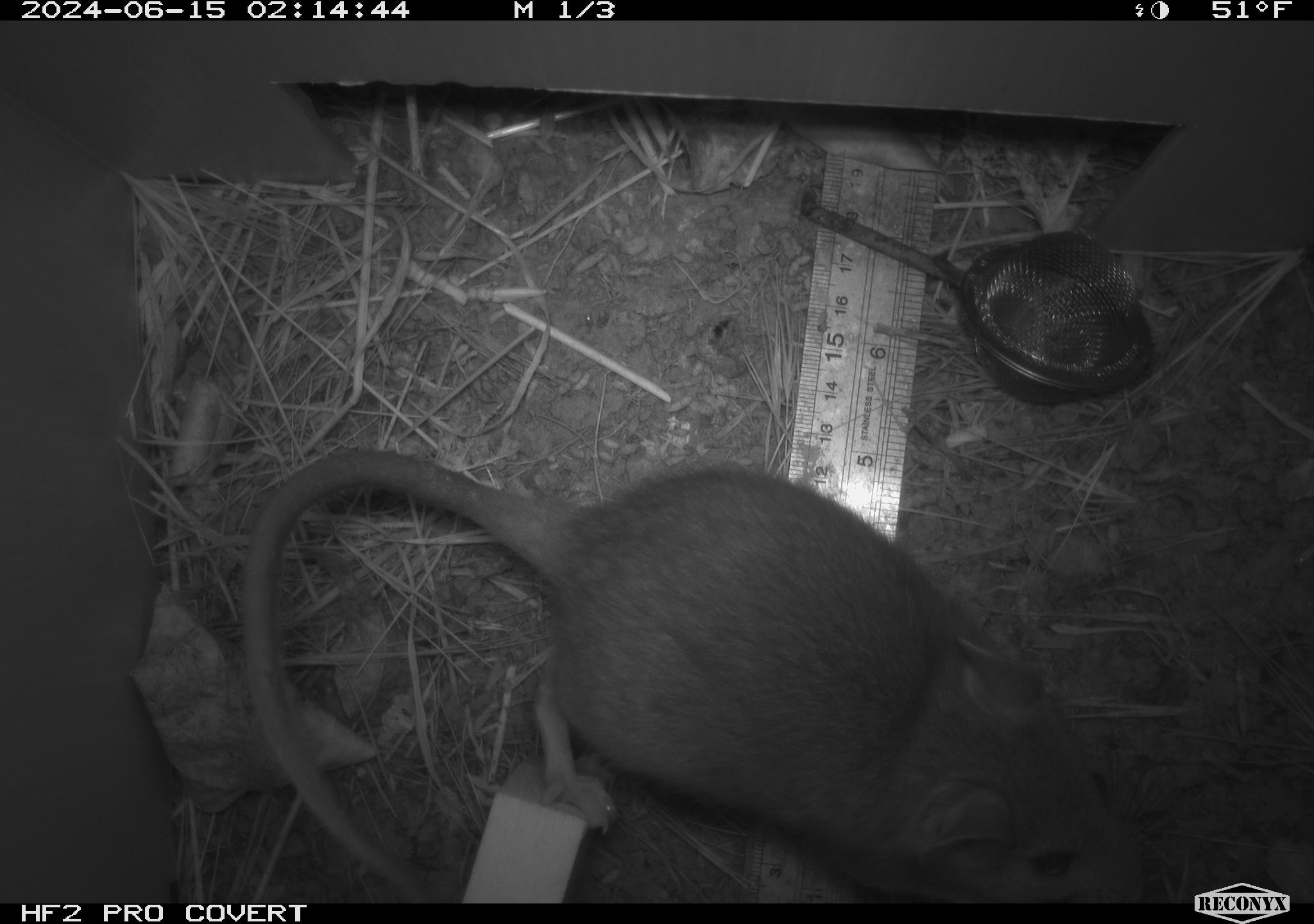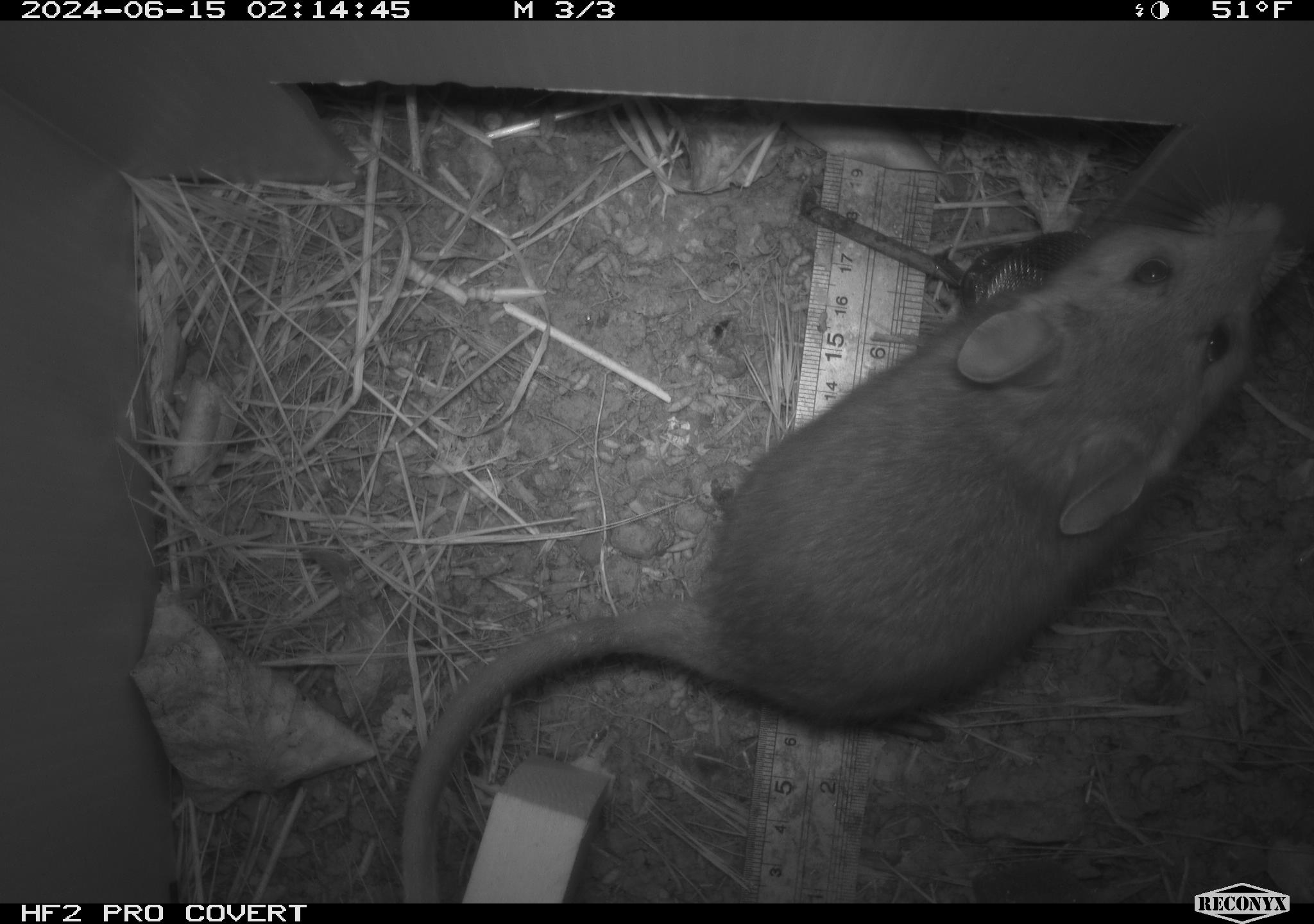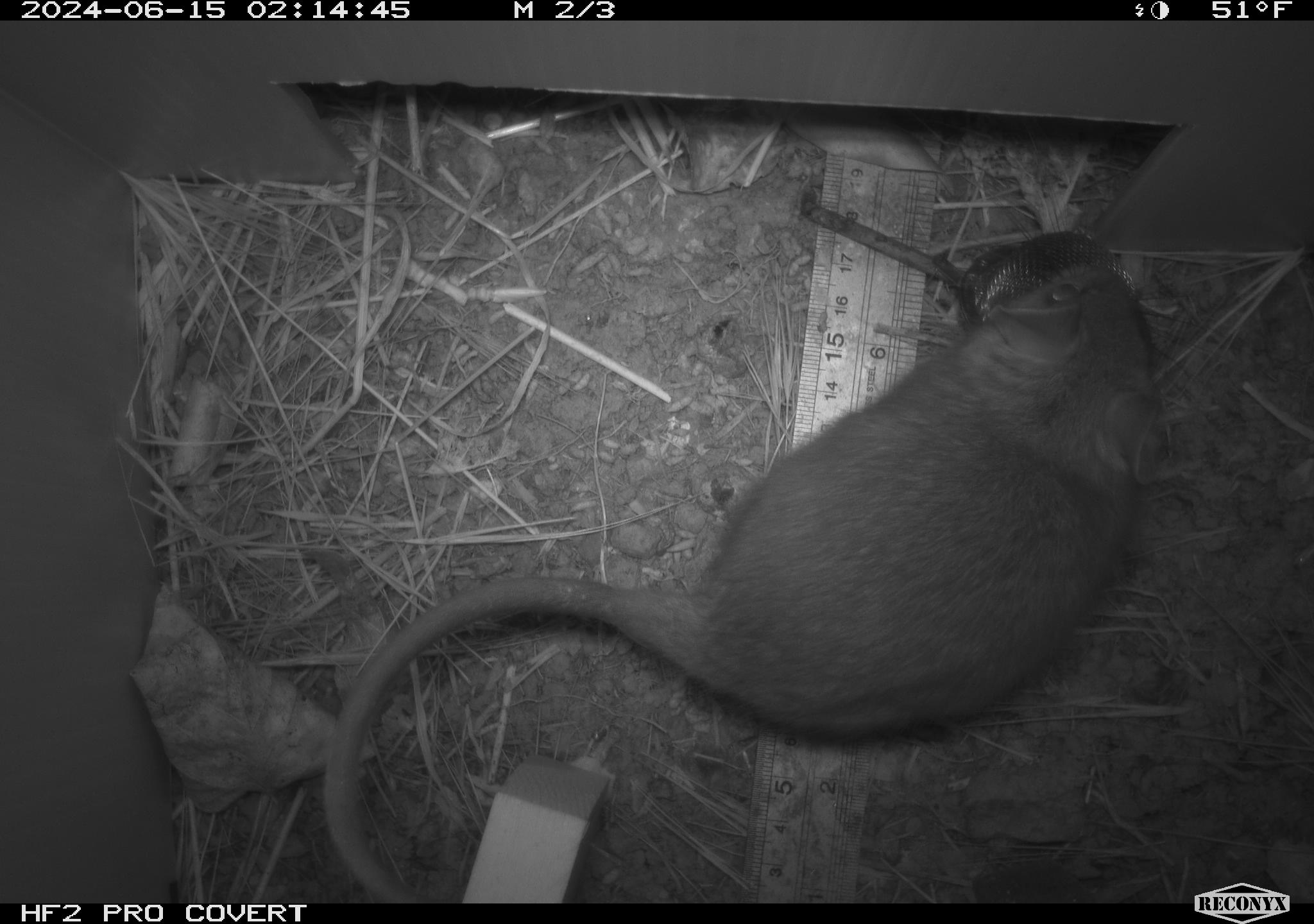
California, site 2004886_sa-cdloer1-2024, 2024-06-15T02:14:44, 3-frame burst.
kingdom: Animalia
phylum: Chordata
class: Mammalia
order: Rodentia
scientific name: Rodentia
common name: woodrat or rat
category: woodrat or rat species